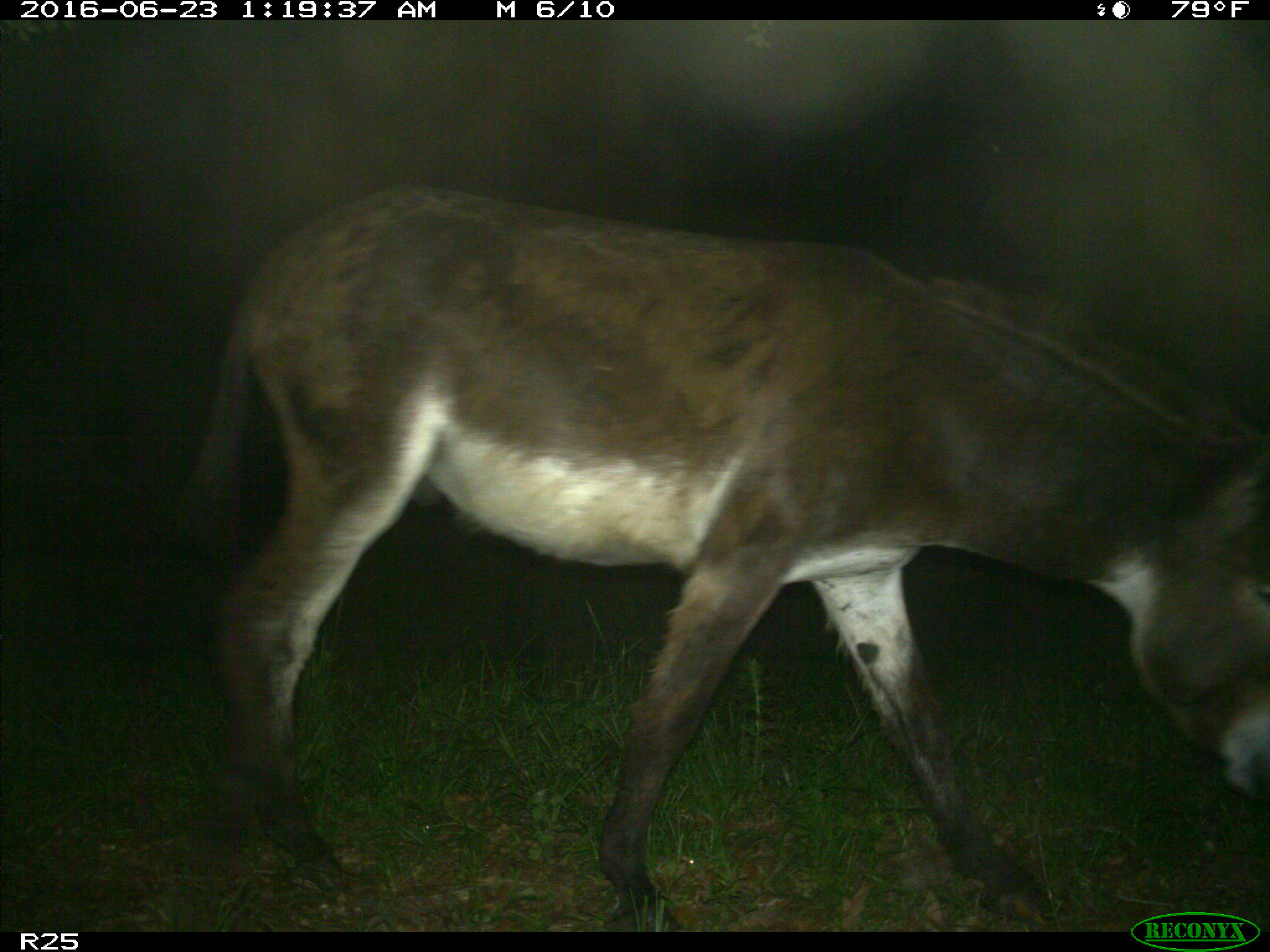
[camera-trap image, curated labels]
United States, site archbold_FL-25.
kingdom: Animalia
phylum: Chordata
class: Mammalia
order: Artiodactyla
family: Bovidae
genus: Bos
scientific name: Bos taurus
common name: domestic cow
Bos taurus (domestic cow).